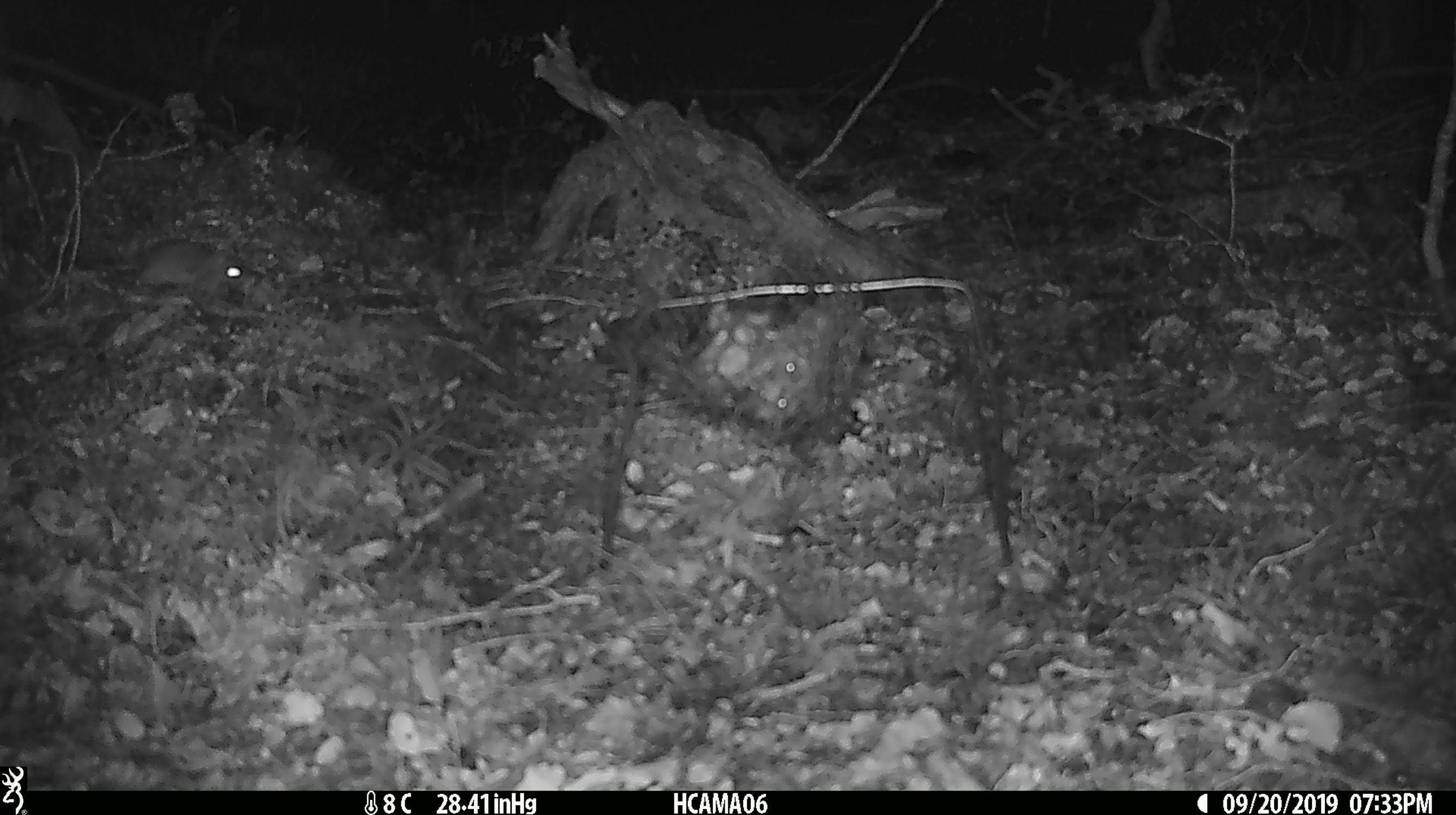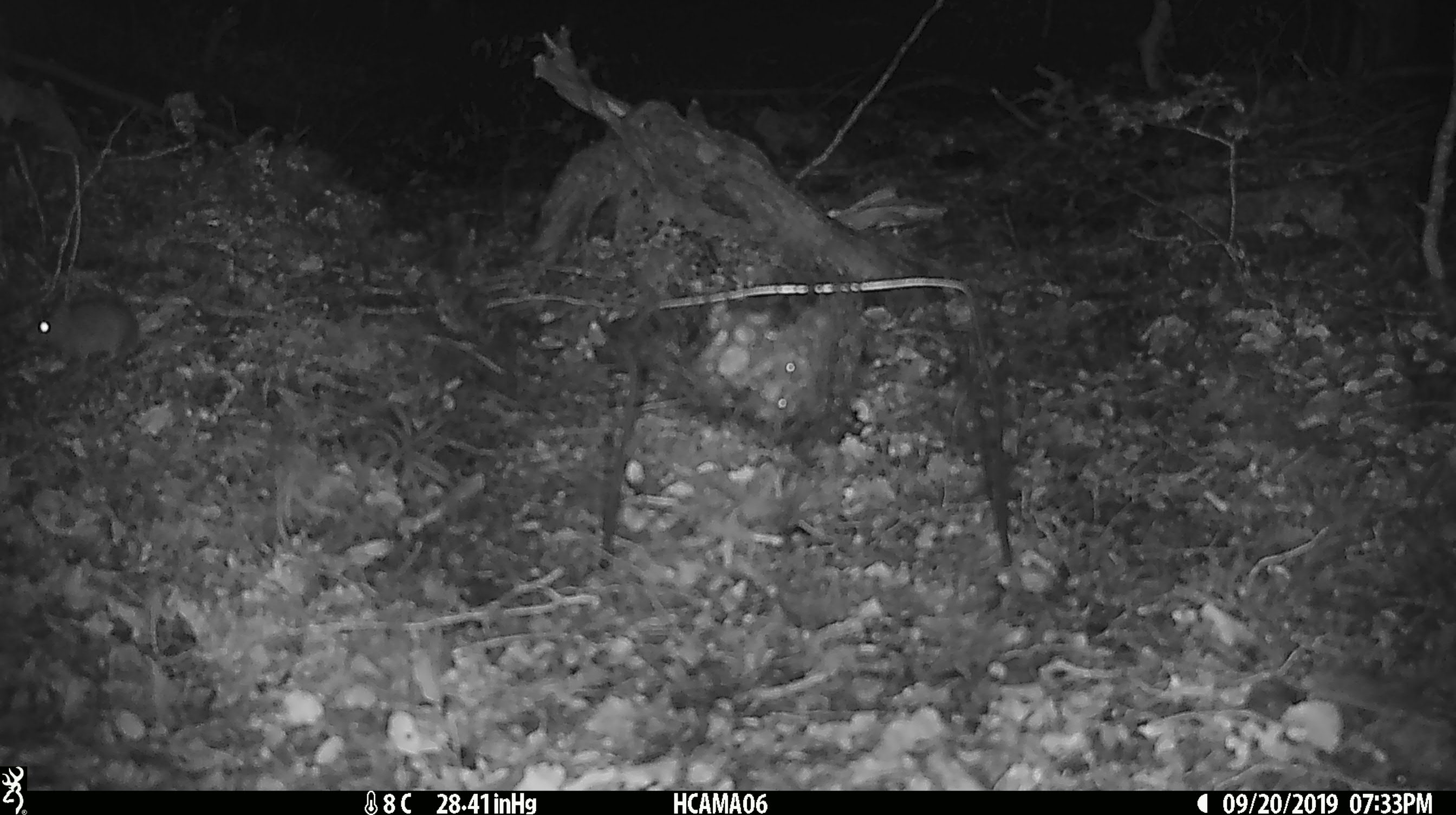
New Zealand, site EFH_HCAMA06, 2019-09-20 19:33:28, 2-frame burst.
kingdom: Animalia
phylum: Chordata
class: Mammalia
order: Rodentia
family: Muridae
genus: Mus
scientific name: Mus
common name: mouse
Mouse (Mus).